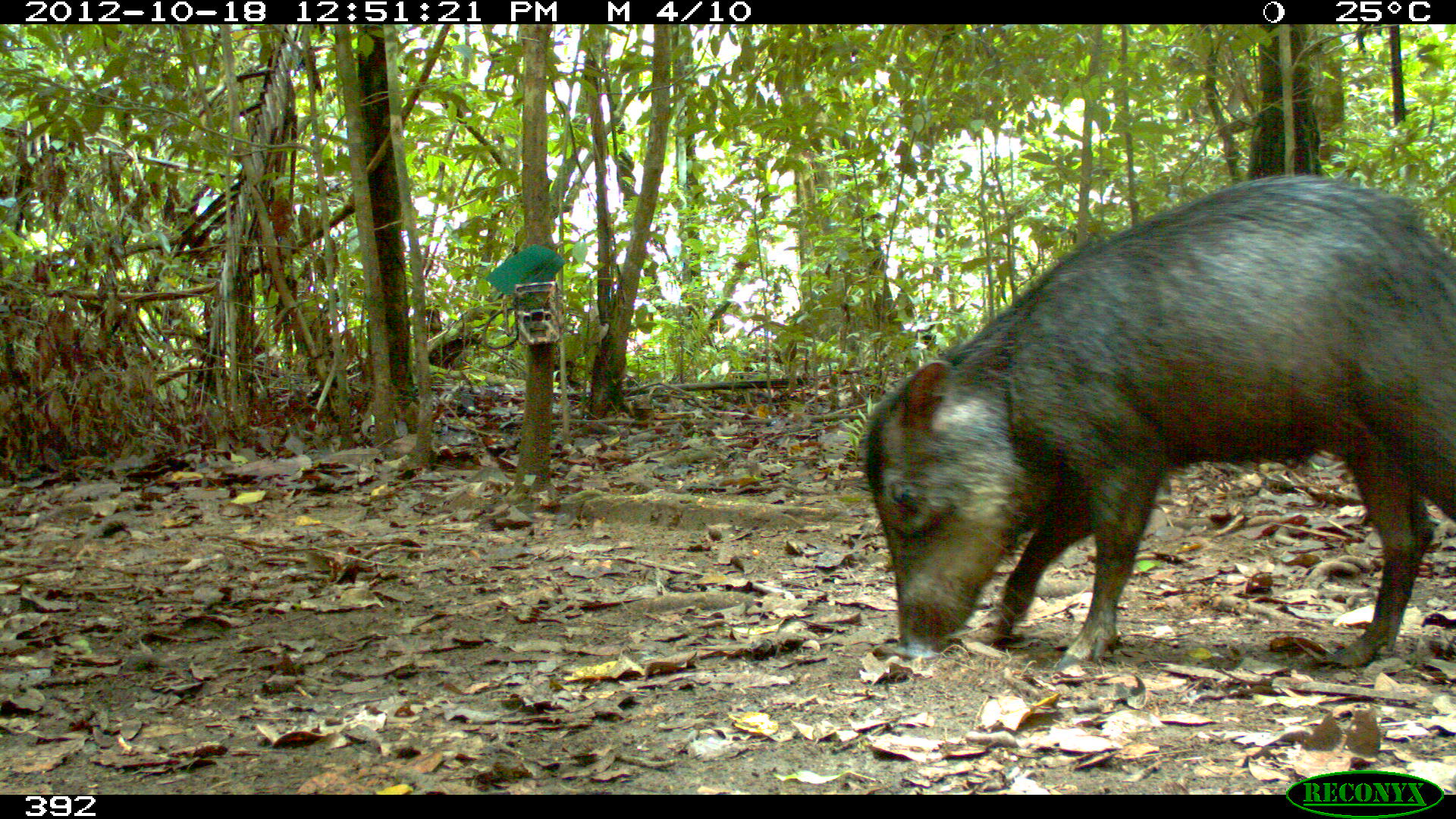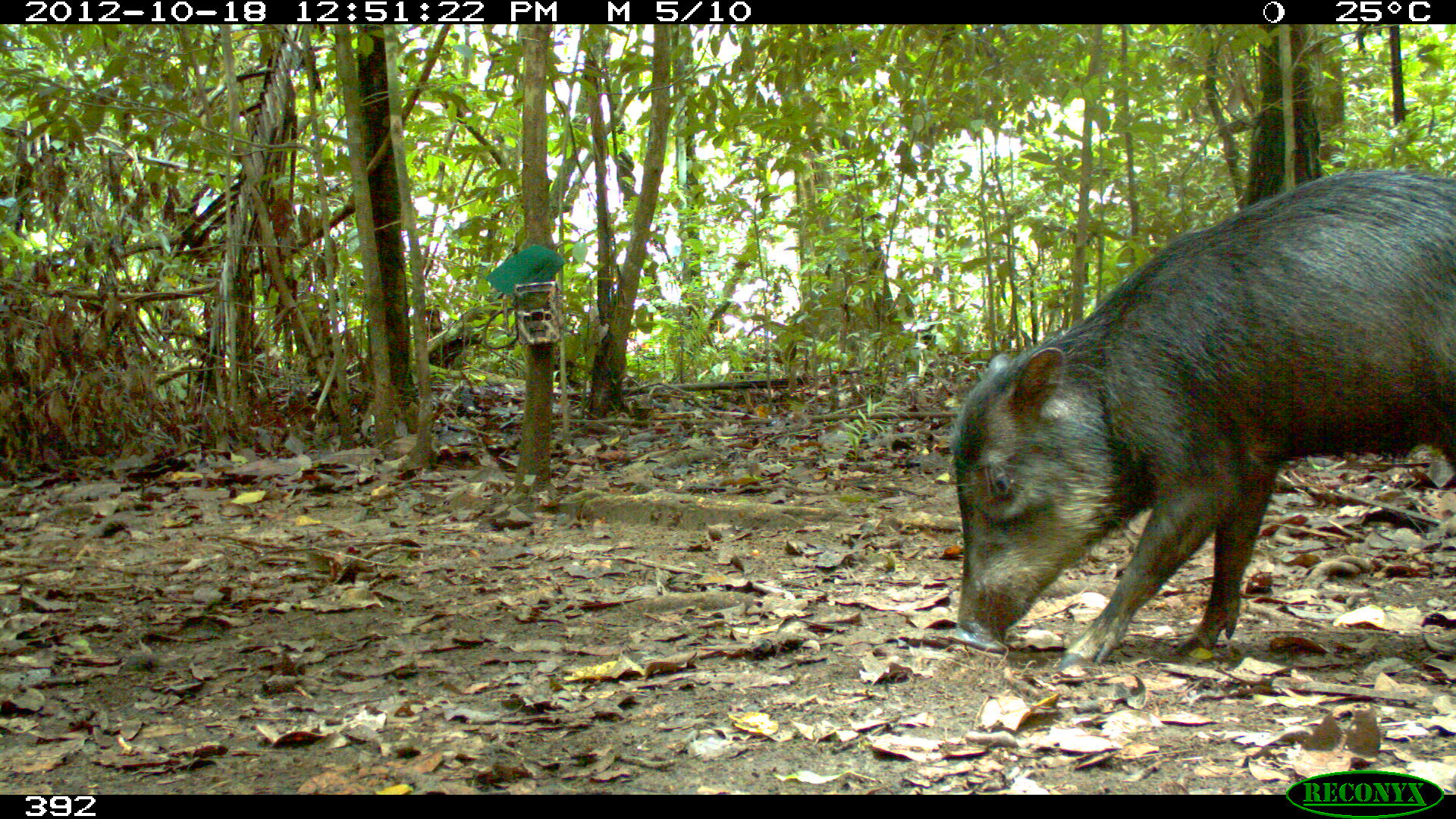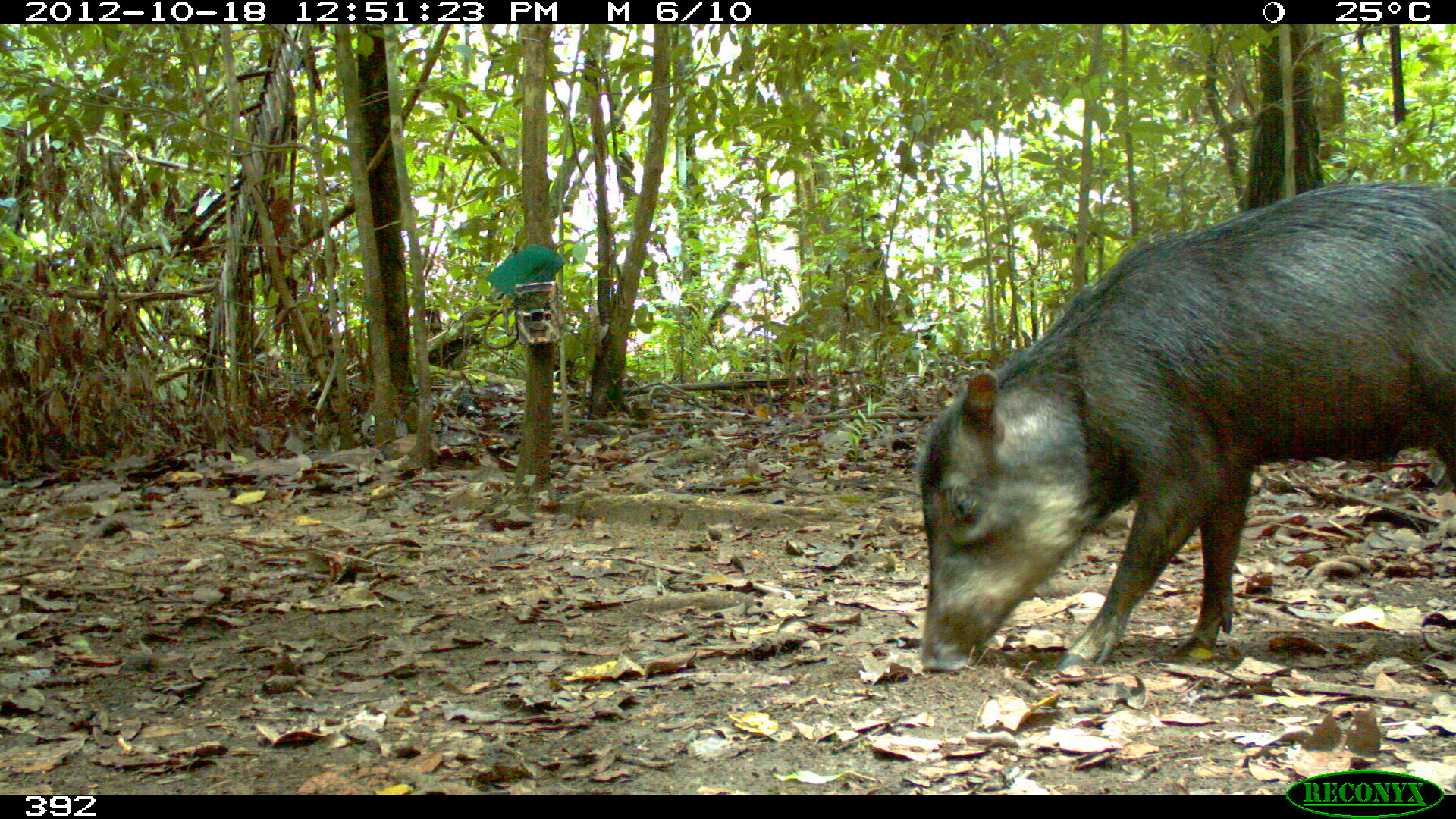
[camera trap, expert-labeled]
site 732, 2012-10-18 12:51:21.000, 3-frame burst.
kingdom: Animalia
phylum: Chordata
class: Mammalia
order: Artiodactyla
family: Tayassuidae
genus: Tayassu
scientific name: Tayassu pecari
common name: white-lipped peccary